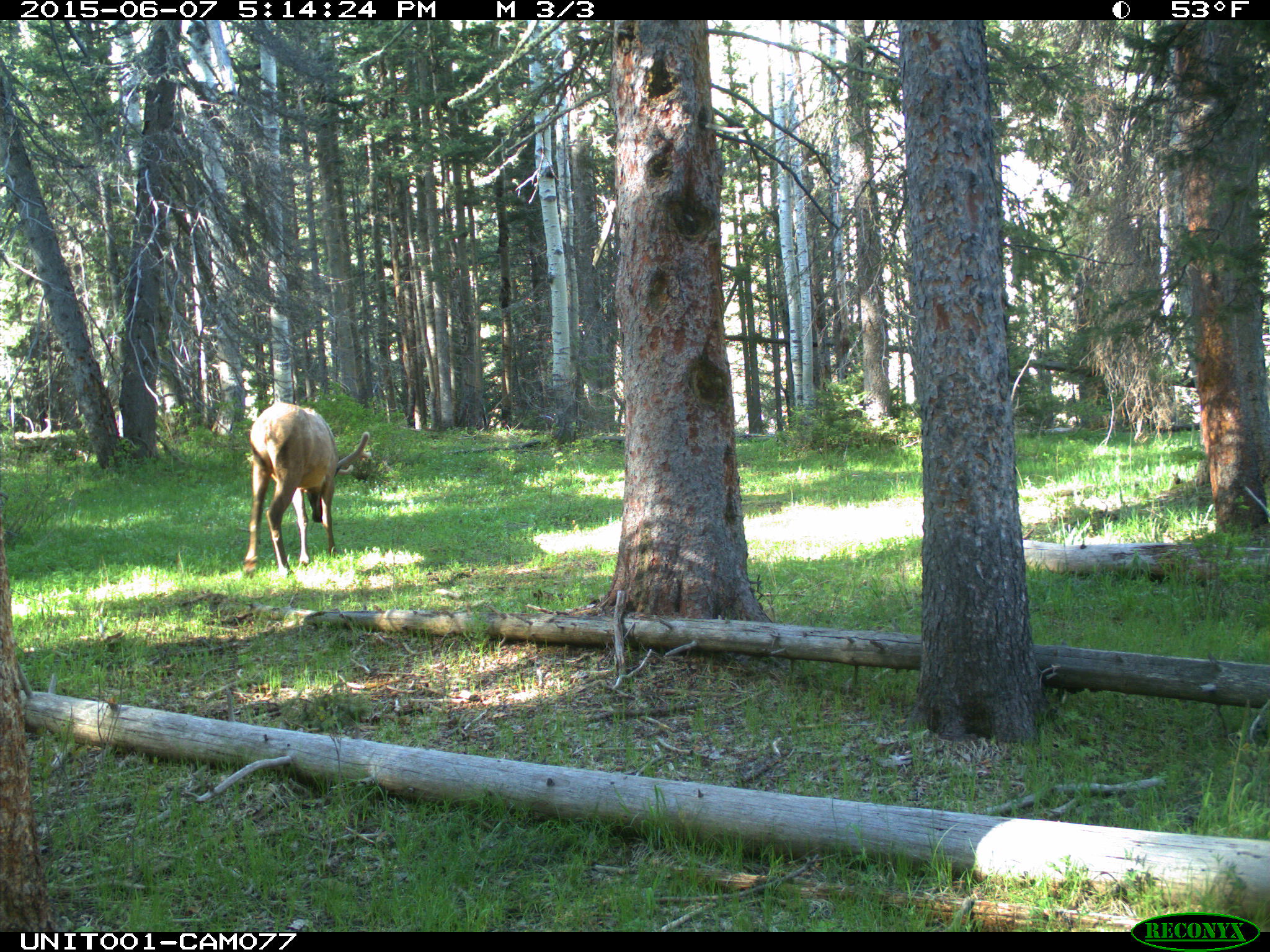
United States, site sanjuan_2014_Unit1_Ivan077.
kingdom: Animalia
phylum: Chordata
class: Mammalia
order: Artiodactyla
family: Cervidae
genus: Cervus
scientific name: Cervus elaphus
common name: red deer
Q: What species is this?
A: Cervus elaphus (red deer).